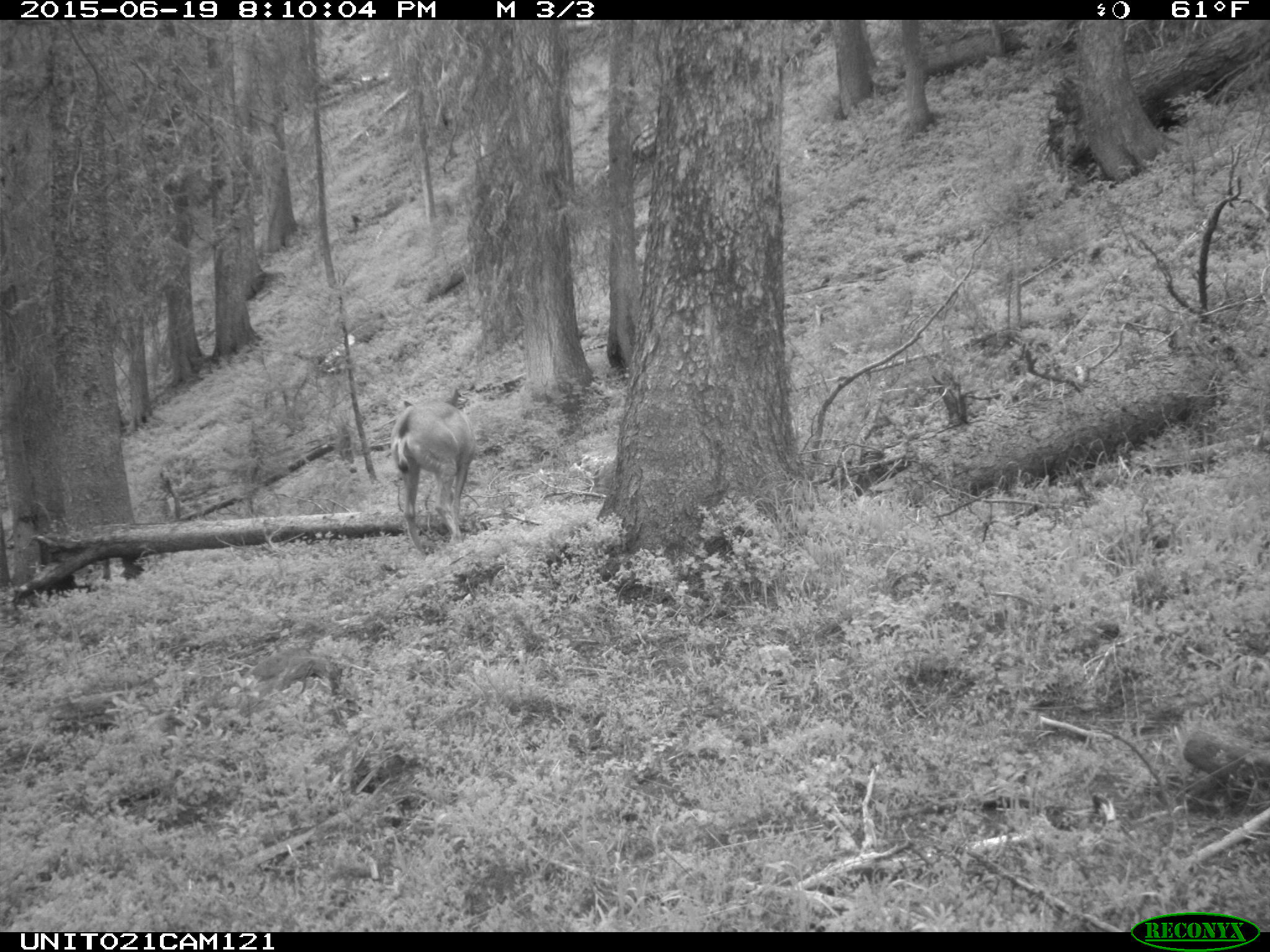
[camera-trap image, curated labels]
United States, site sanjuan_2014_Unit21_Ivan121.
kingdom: Animalia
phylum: Chordata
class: Mammalia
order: Artiodactyla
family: Cervidae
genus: Odocoileus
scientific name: Odocoileus hemionus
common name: mule deer